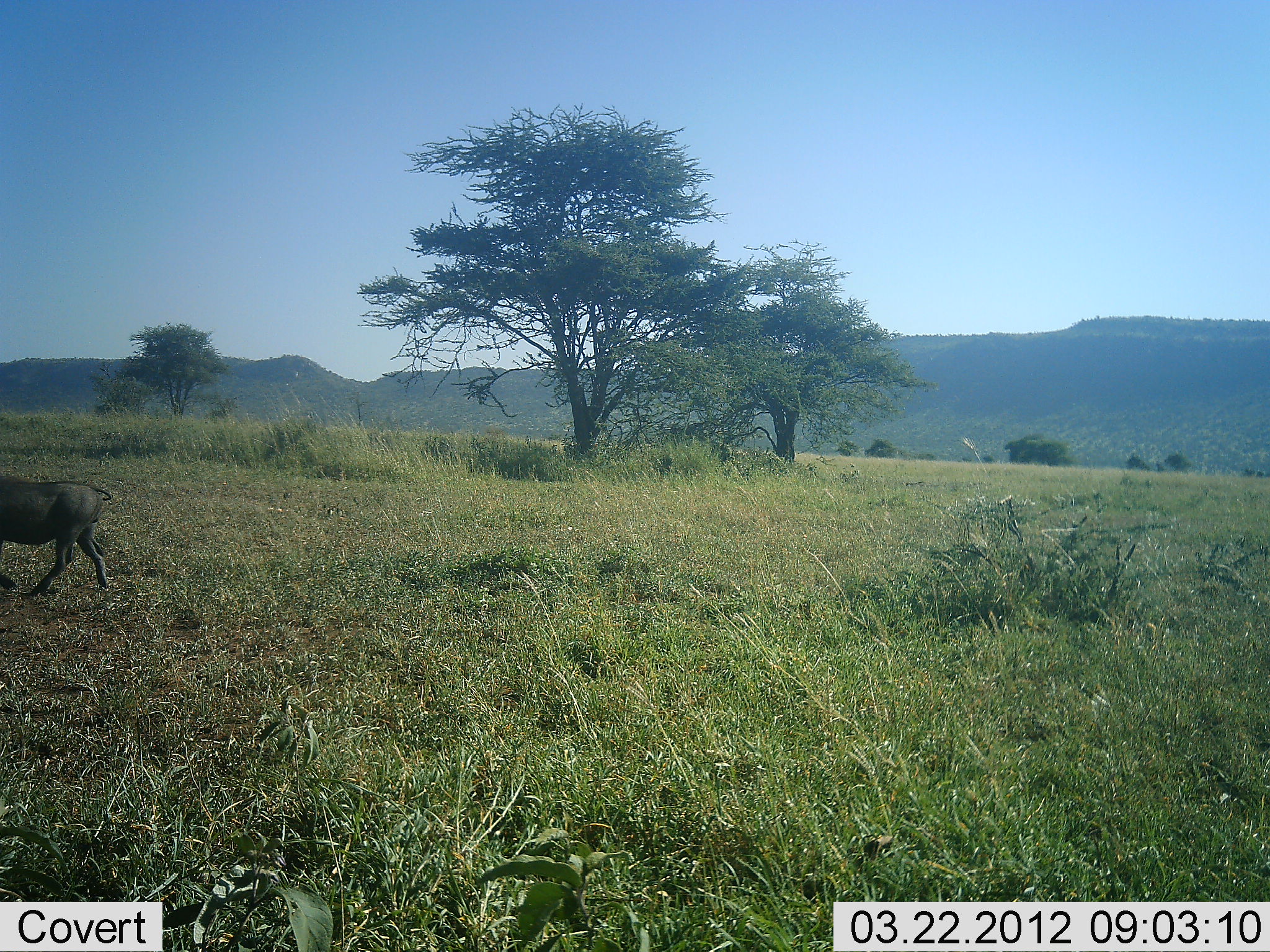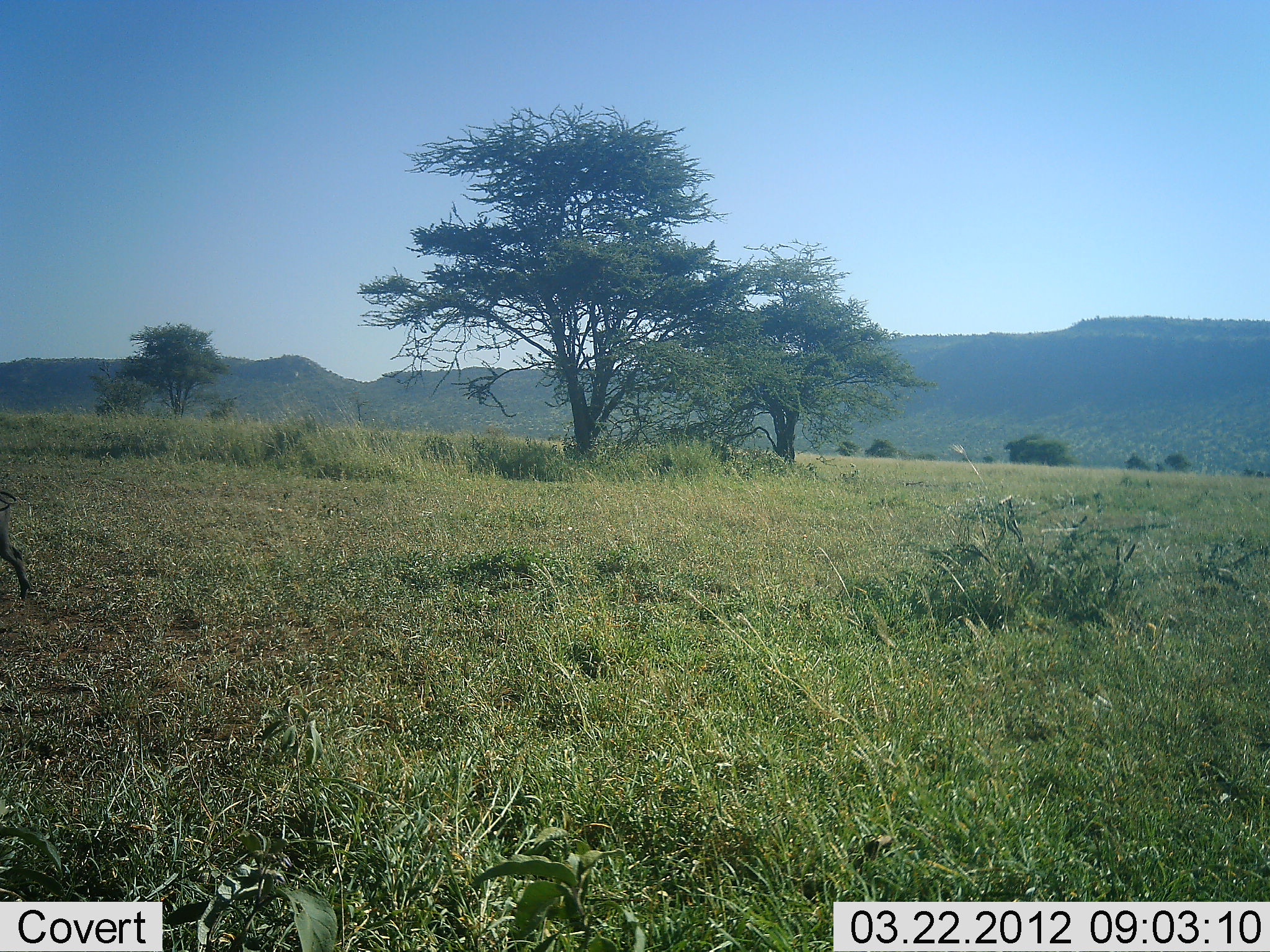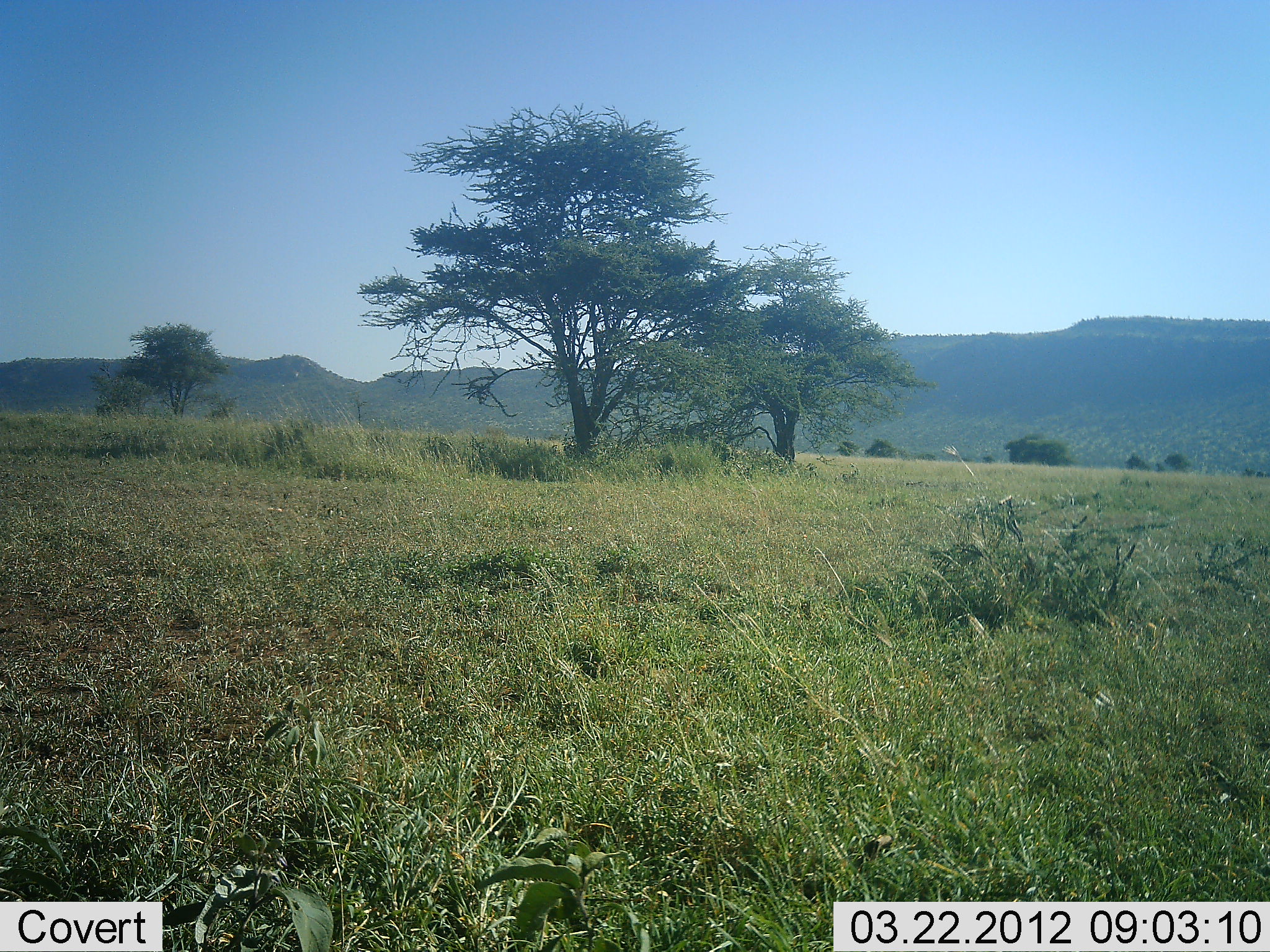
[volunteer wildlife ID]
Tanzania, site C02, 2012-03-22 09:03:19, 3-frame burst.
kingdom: Animalia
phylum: Chordata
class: Mammalia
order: Artiodactyla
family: Suidae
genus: Phacochoerus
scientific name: Phacochoerus africanus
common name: warthog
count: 1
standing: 8%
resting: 0%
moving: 100%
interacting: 0%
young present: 0%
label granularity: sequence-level